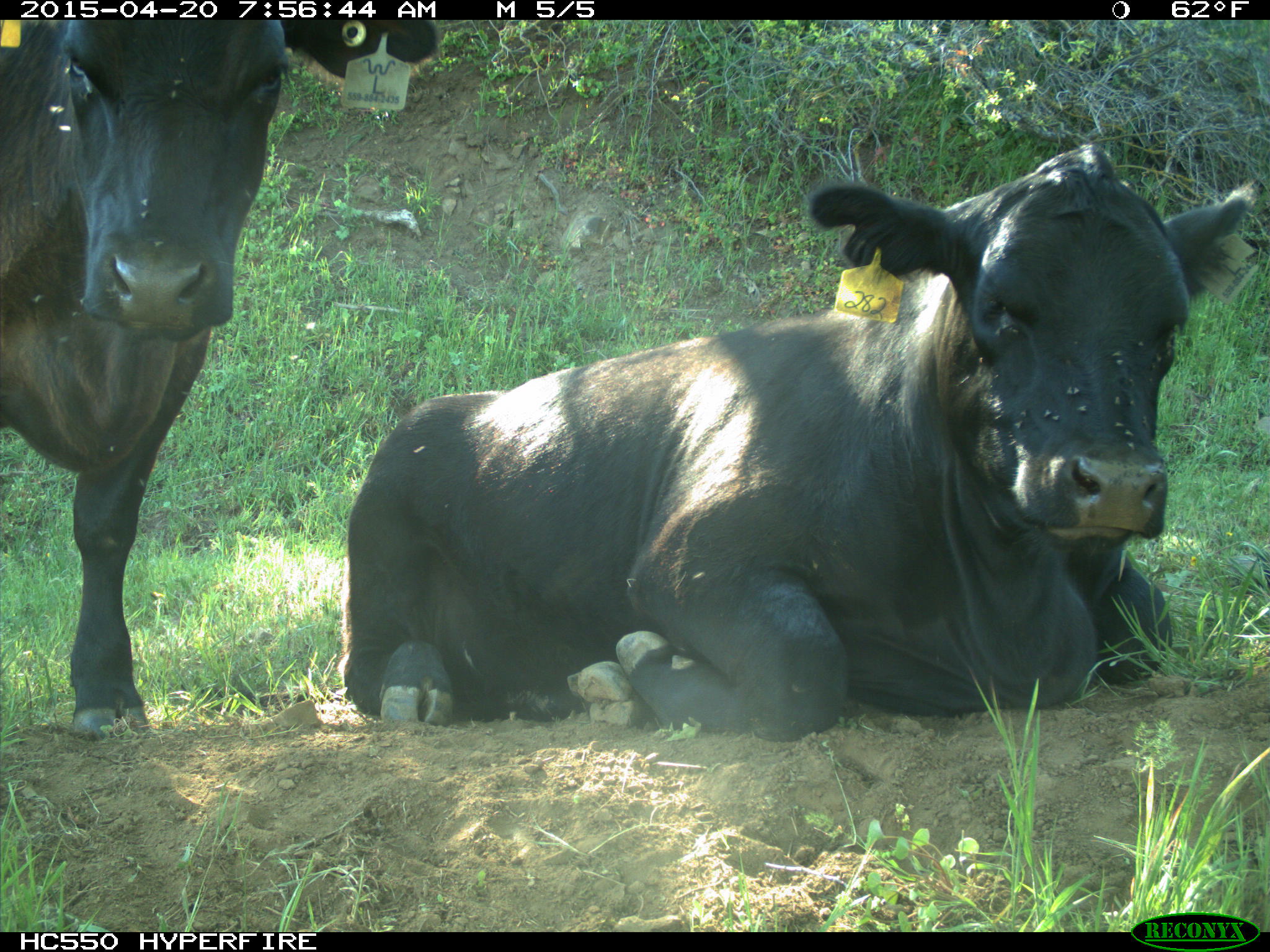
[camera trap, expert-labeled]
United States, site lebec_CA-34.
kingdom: Animalia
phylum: Chordata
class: Mammalia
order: Artiodactyla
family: Bovidae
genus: Bos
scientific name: Bos taurus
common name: domestic cow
Bos taurus (domestic cow).